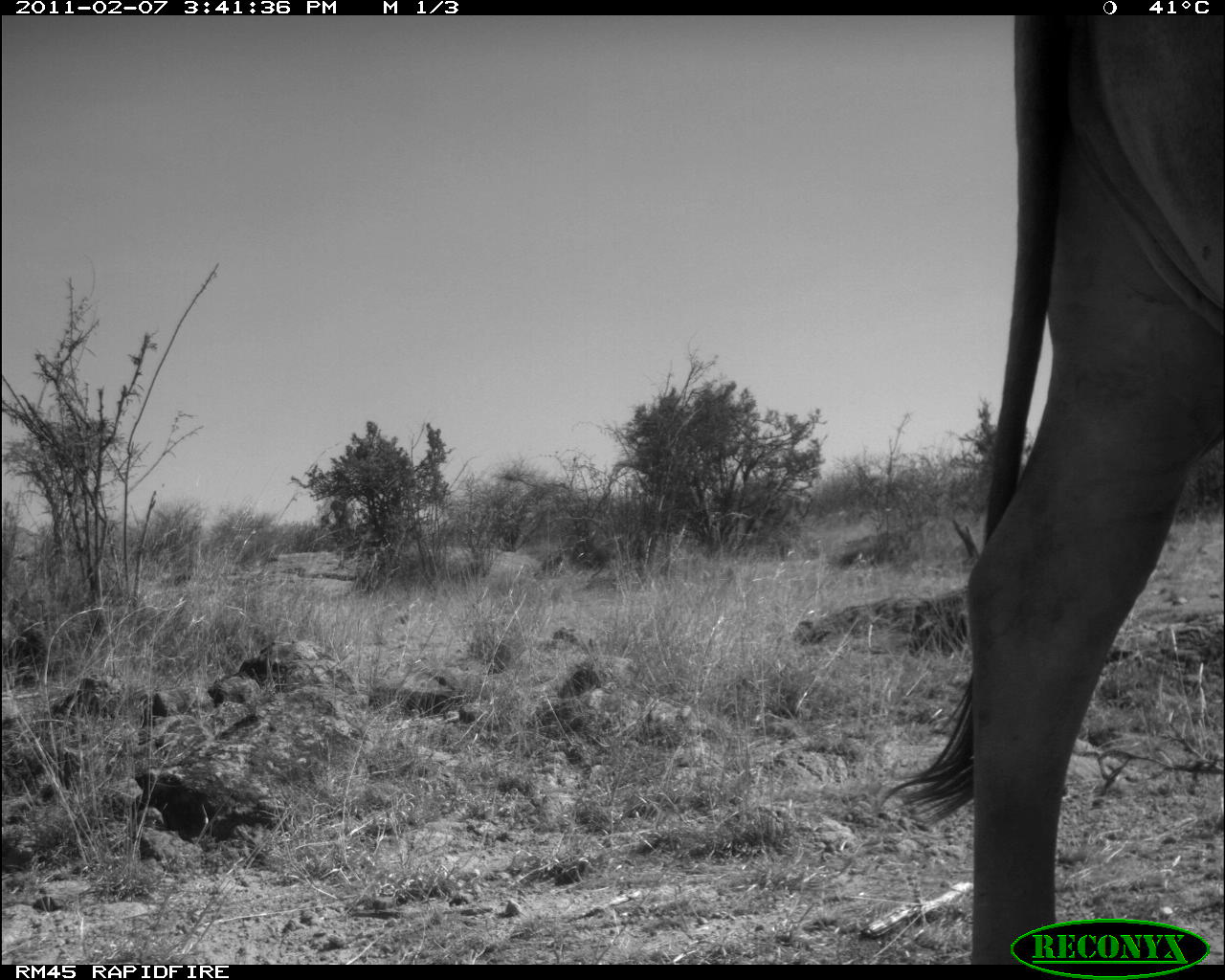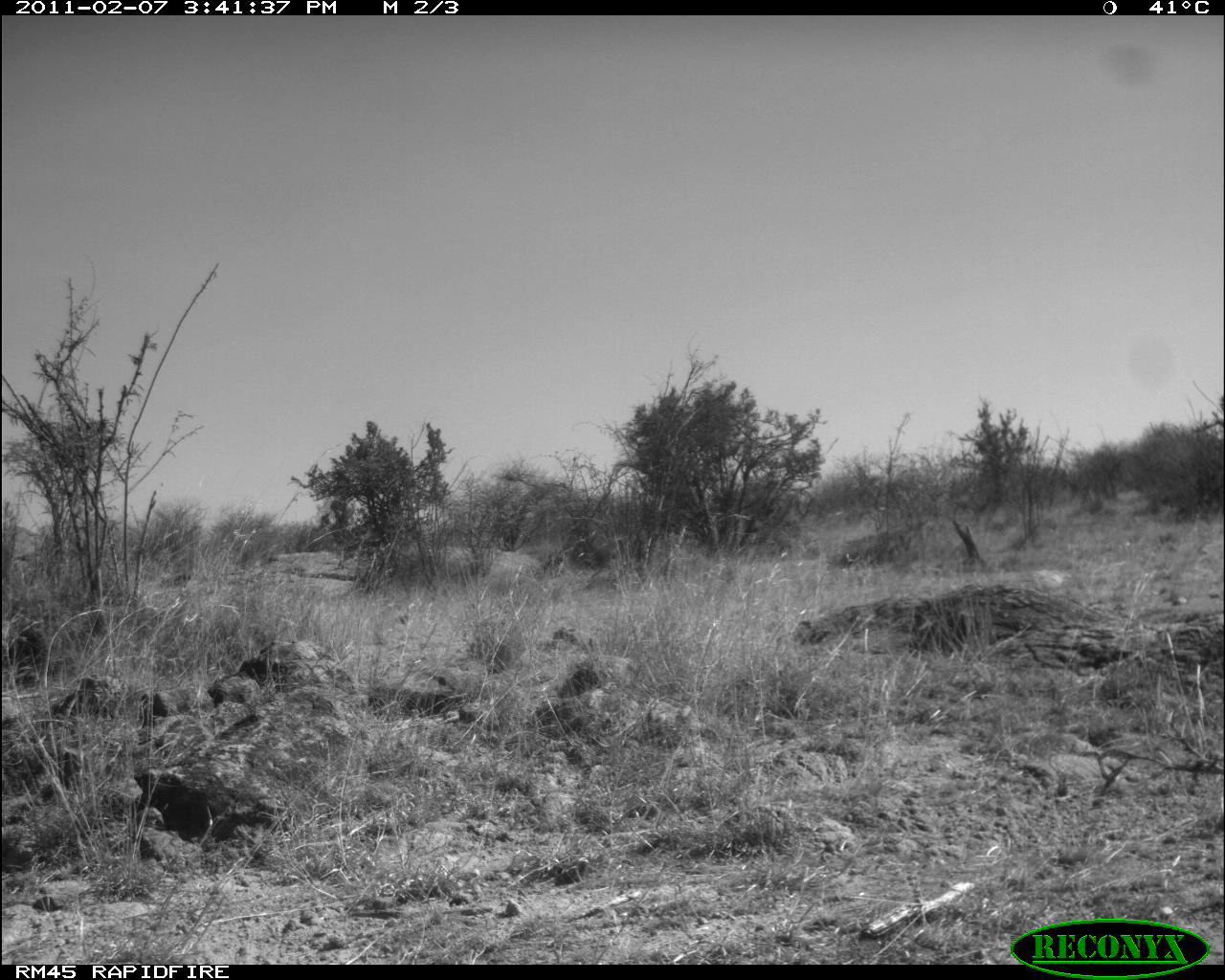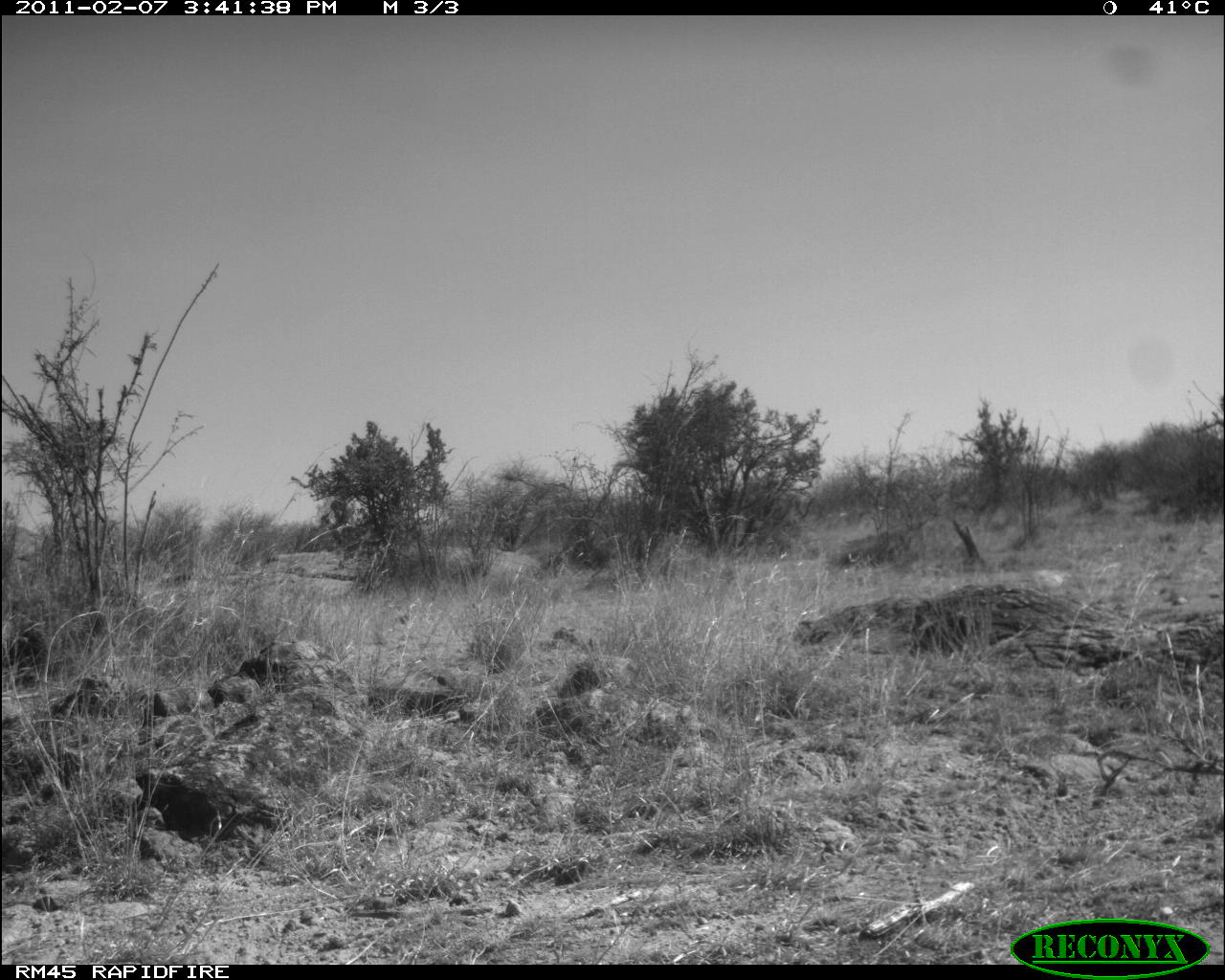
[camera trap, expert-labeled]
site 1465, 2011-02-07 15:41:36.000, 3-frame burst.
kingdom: Animalia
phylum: Chordata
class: Mammalia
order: Artiodactyla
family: Bovidae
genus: Bos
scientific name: Bos taurus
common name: domestic cattle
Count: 1.